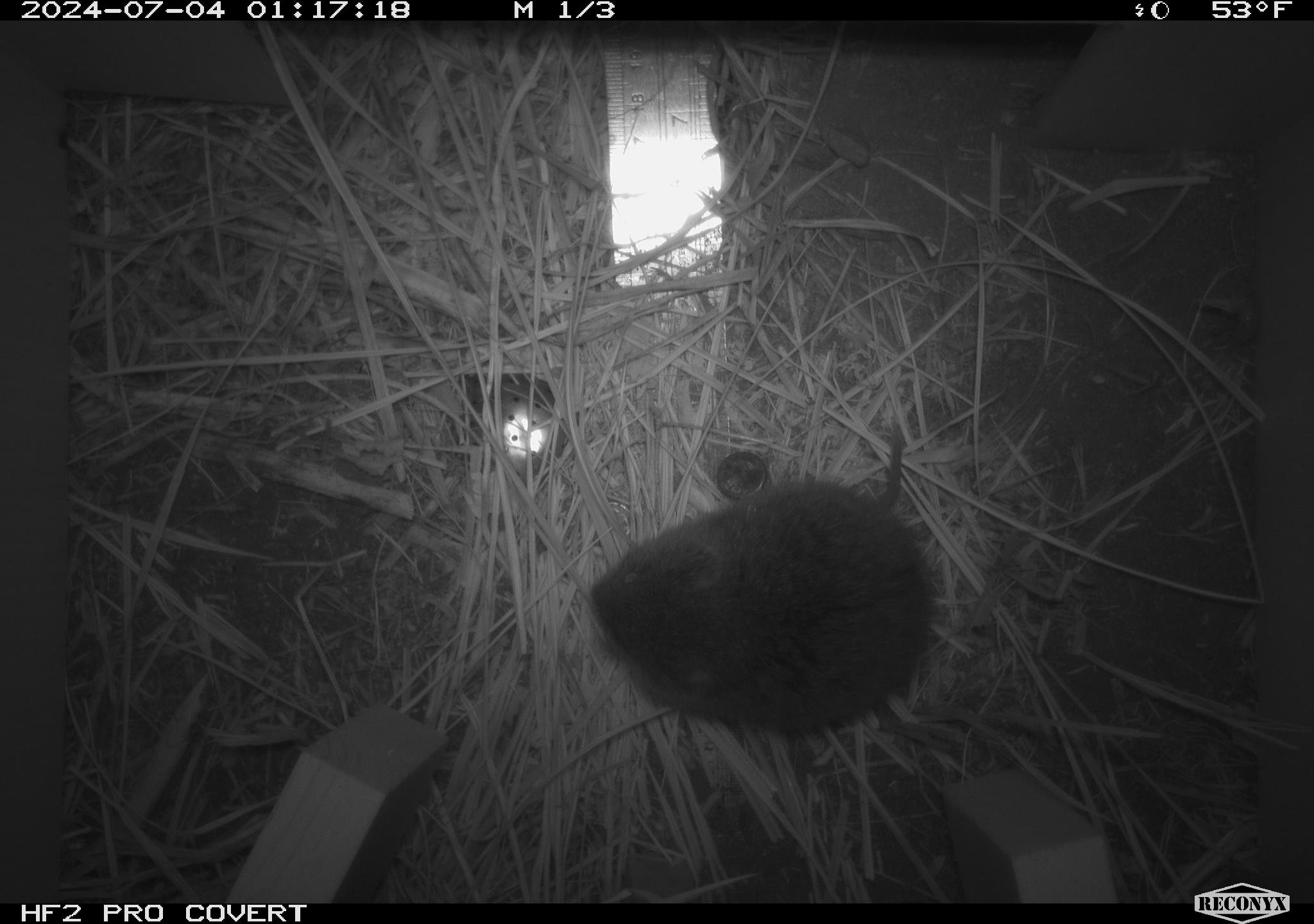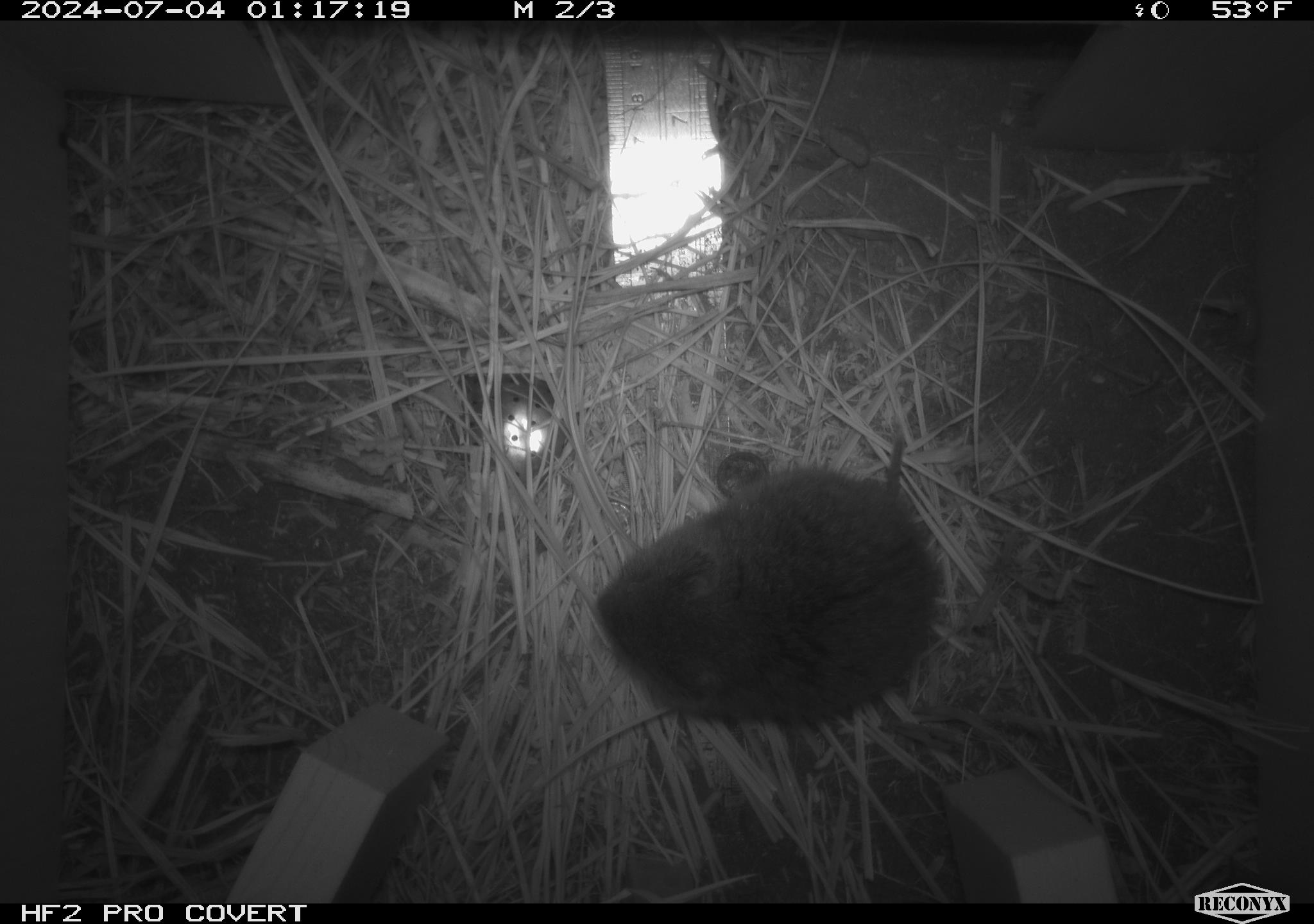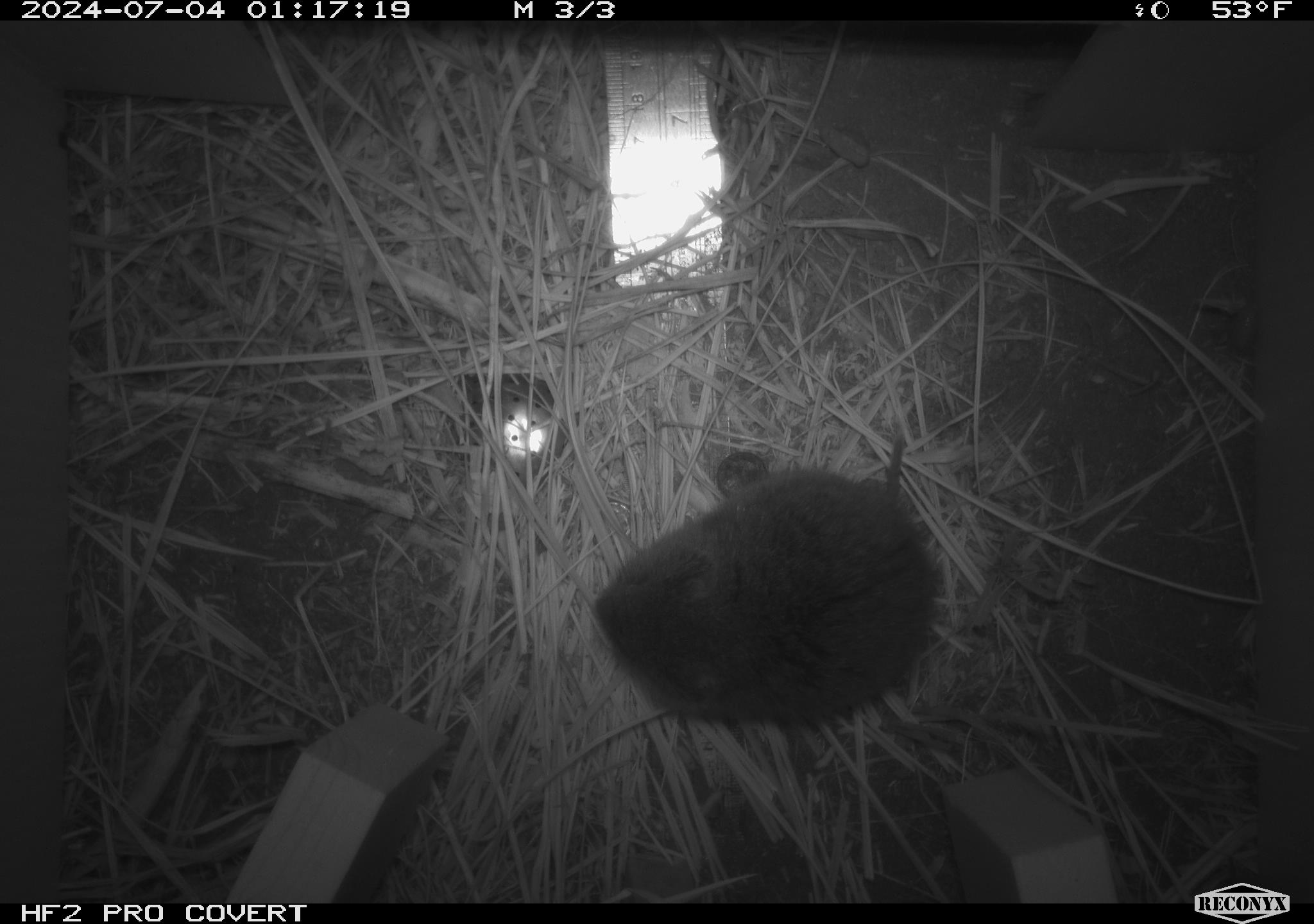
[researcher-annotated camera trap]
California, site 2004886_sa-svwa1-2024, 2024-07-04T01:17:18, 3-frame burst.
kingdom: Animalia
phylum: Chordata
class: Mammalia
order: Rodentia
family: Cricetidae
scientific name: Arvicolinae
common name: voles, lemmings, and muskrats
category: arvicolinae subfamily